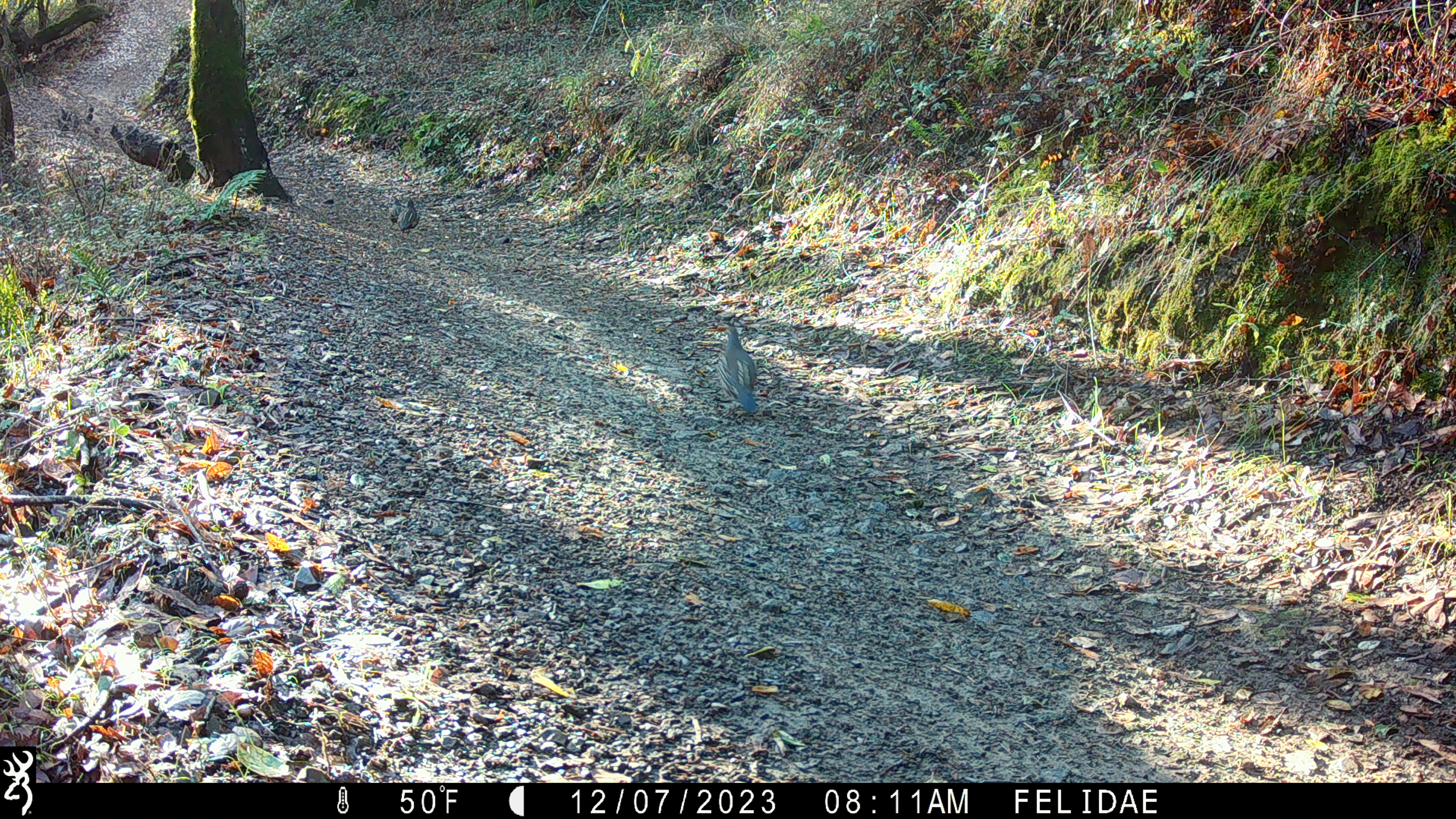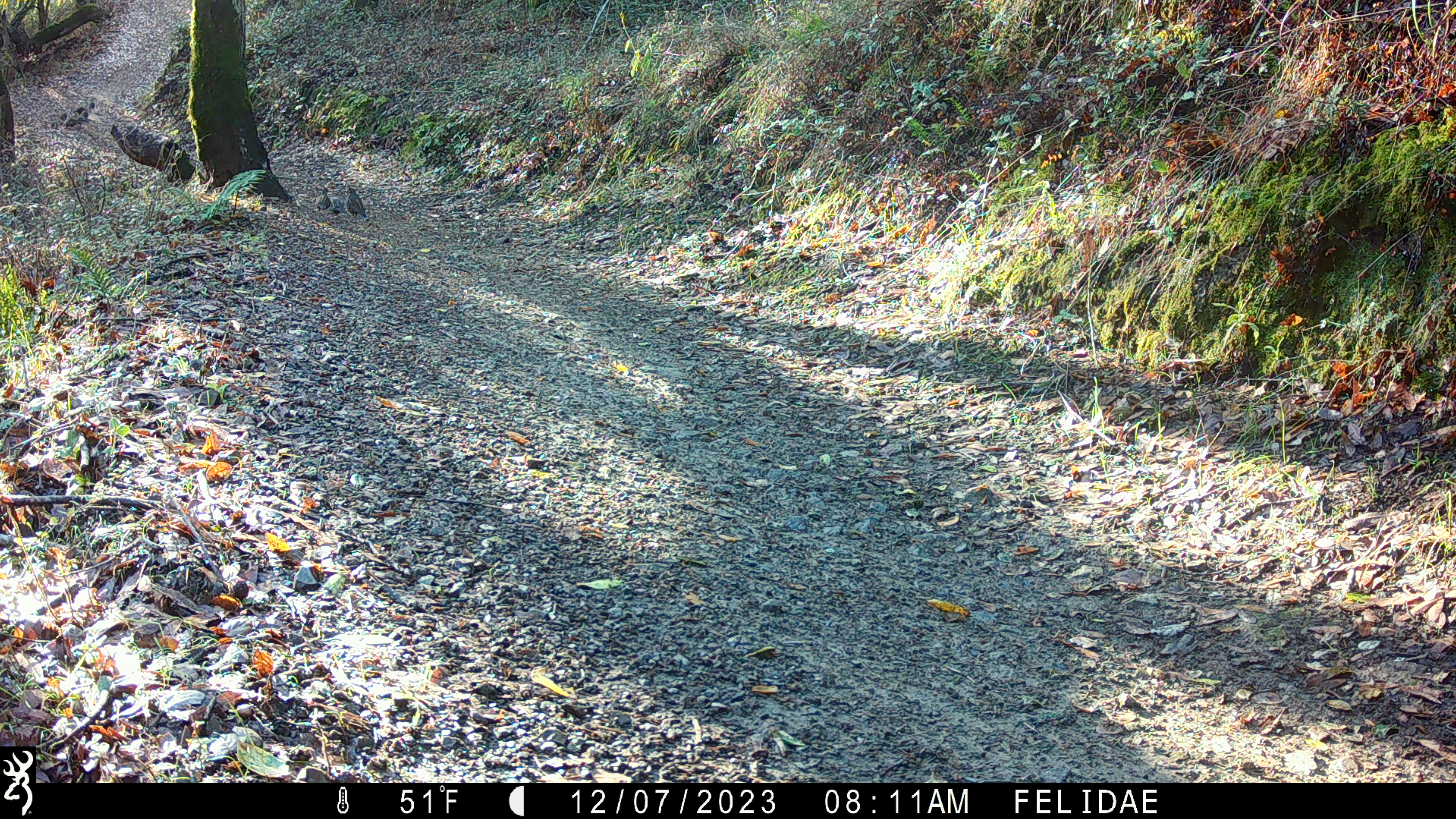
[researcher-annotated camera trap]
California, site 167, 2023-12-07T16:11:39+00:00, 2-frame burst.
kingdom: Animalia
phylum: Chordata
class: Aves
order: Galliformes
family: Odontophoridae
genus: Callipepla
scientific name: Callipepla californica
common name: california quail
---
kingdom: Animalia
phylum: Chordata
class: Aves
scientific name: Aves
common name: bird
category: unknown bird